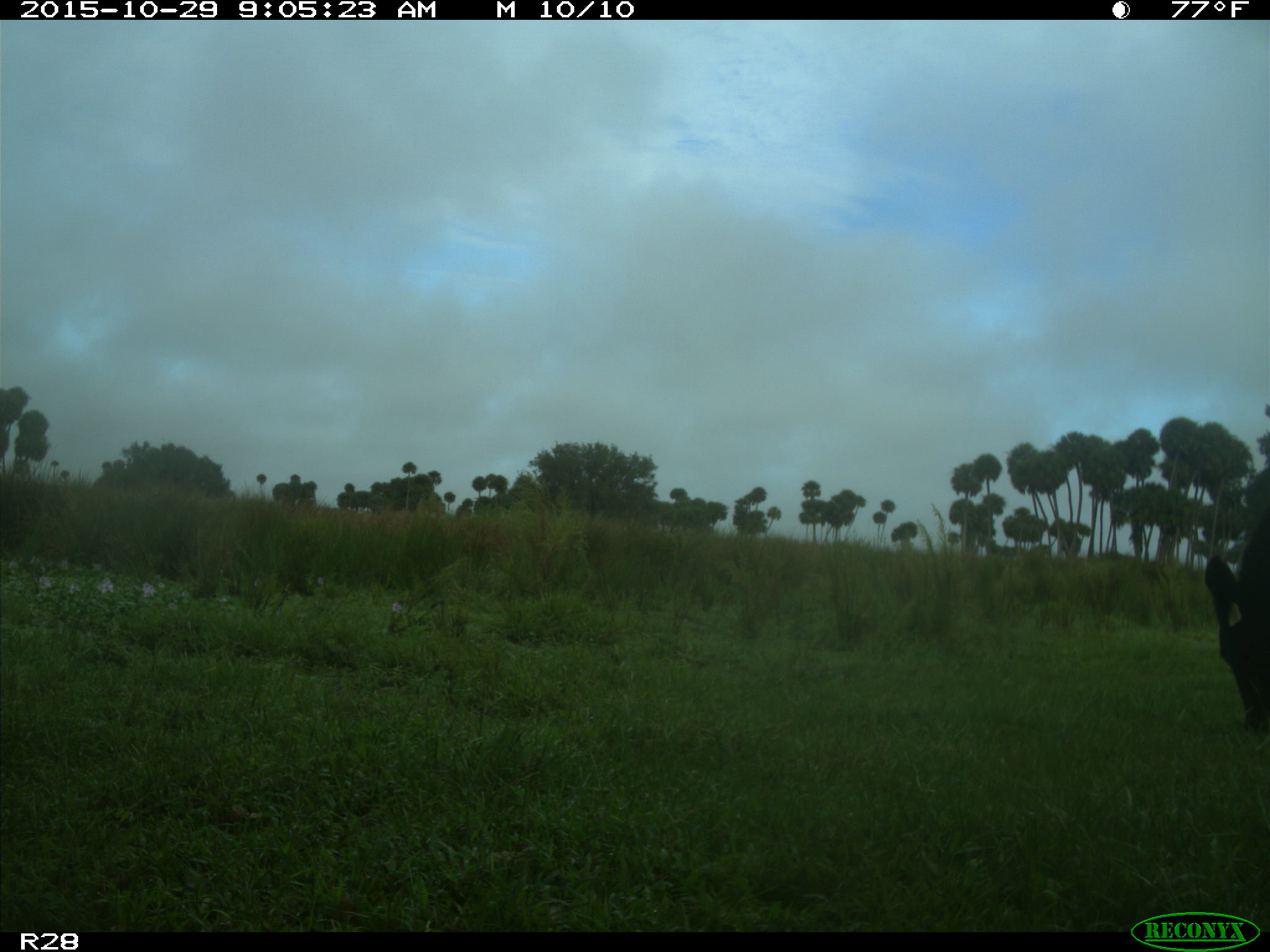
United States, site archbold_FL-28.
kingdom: Animalia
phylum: Chordata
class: Mammalia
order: Artiodactyla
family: Bovidae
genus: Bos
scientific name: Bos taurus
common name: domestic cow